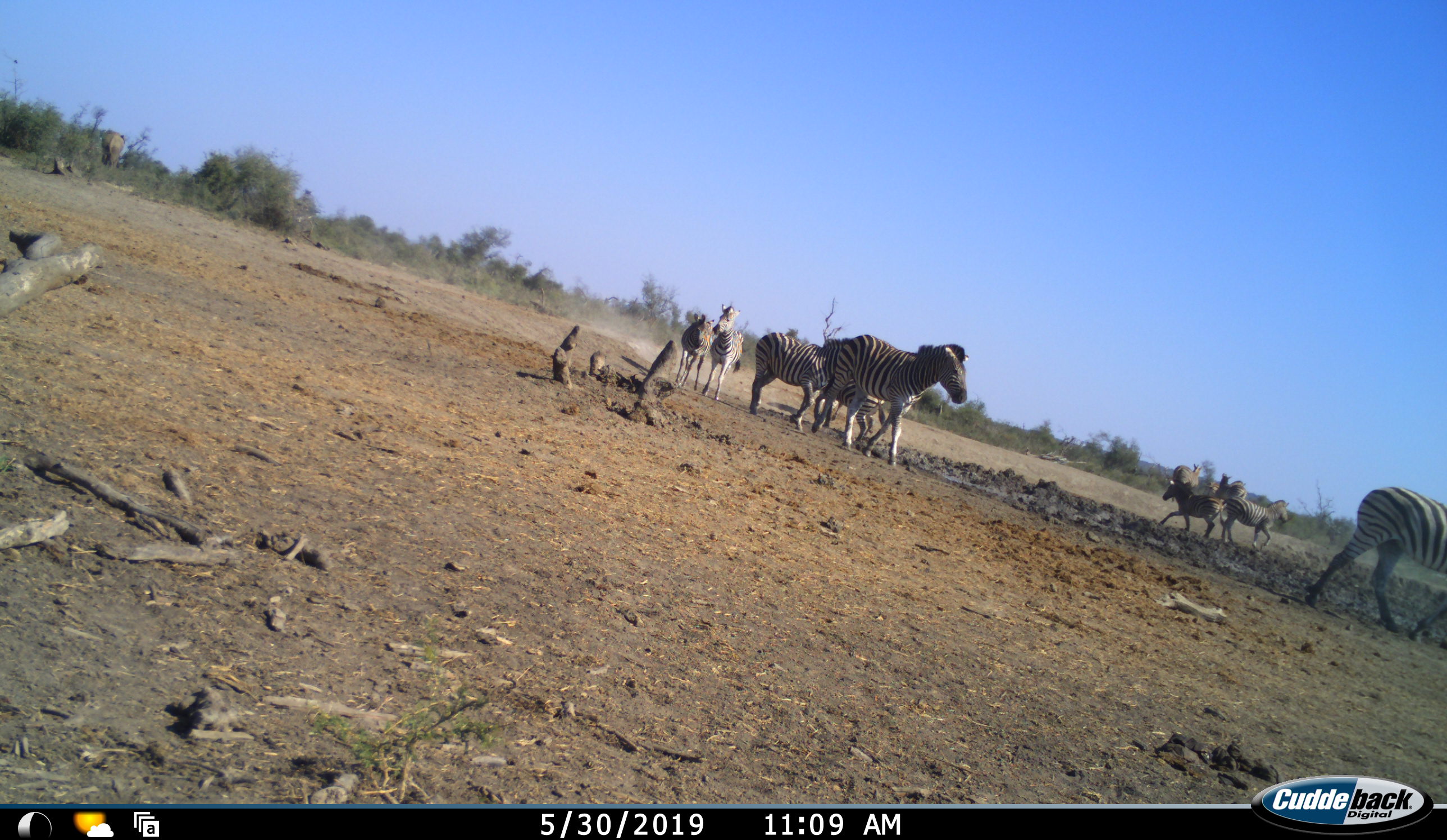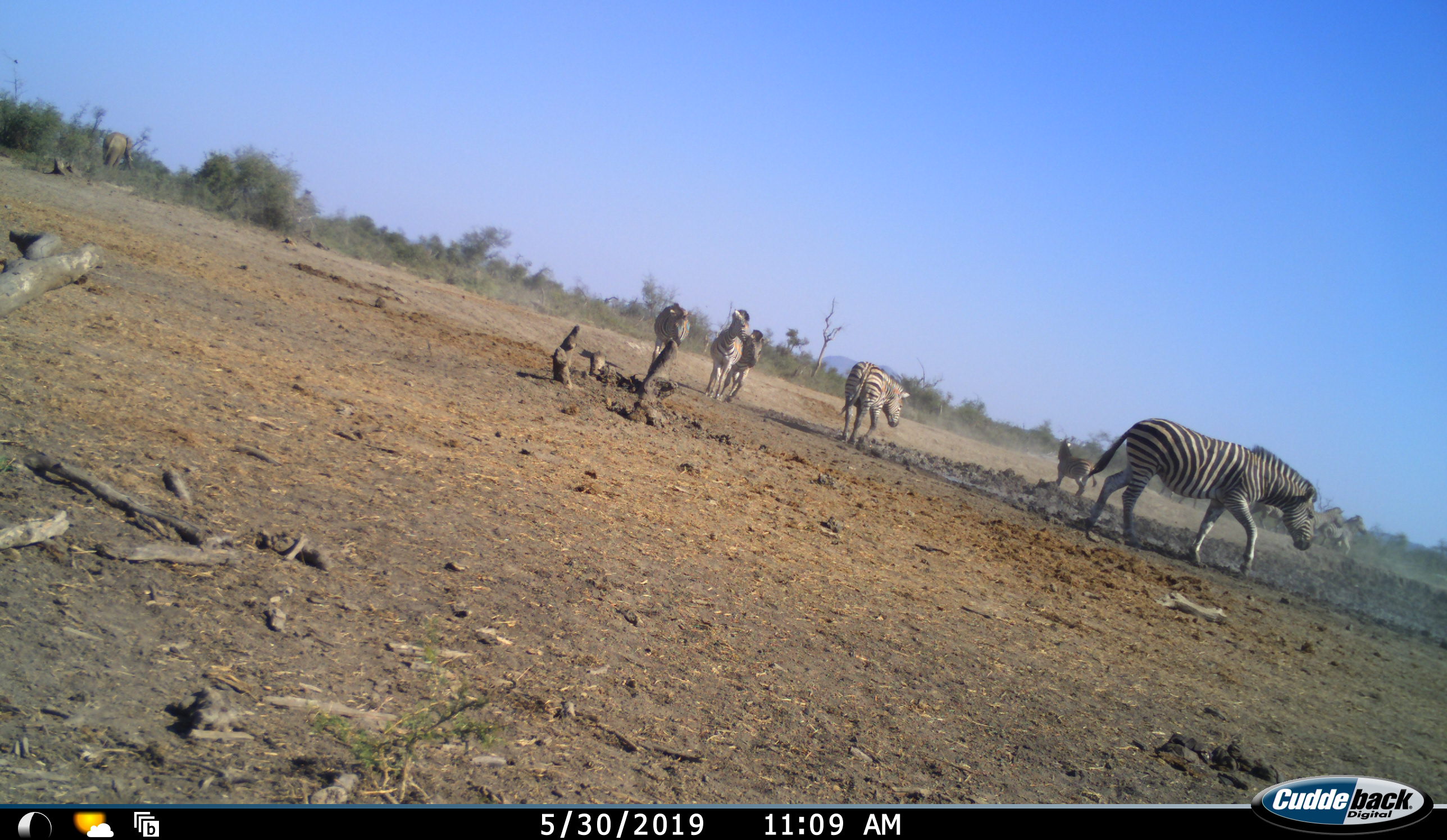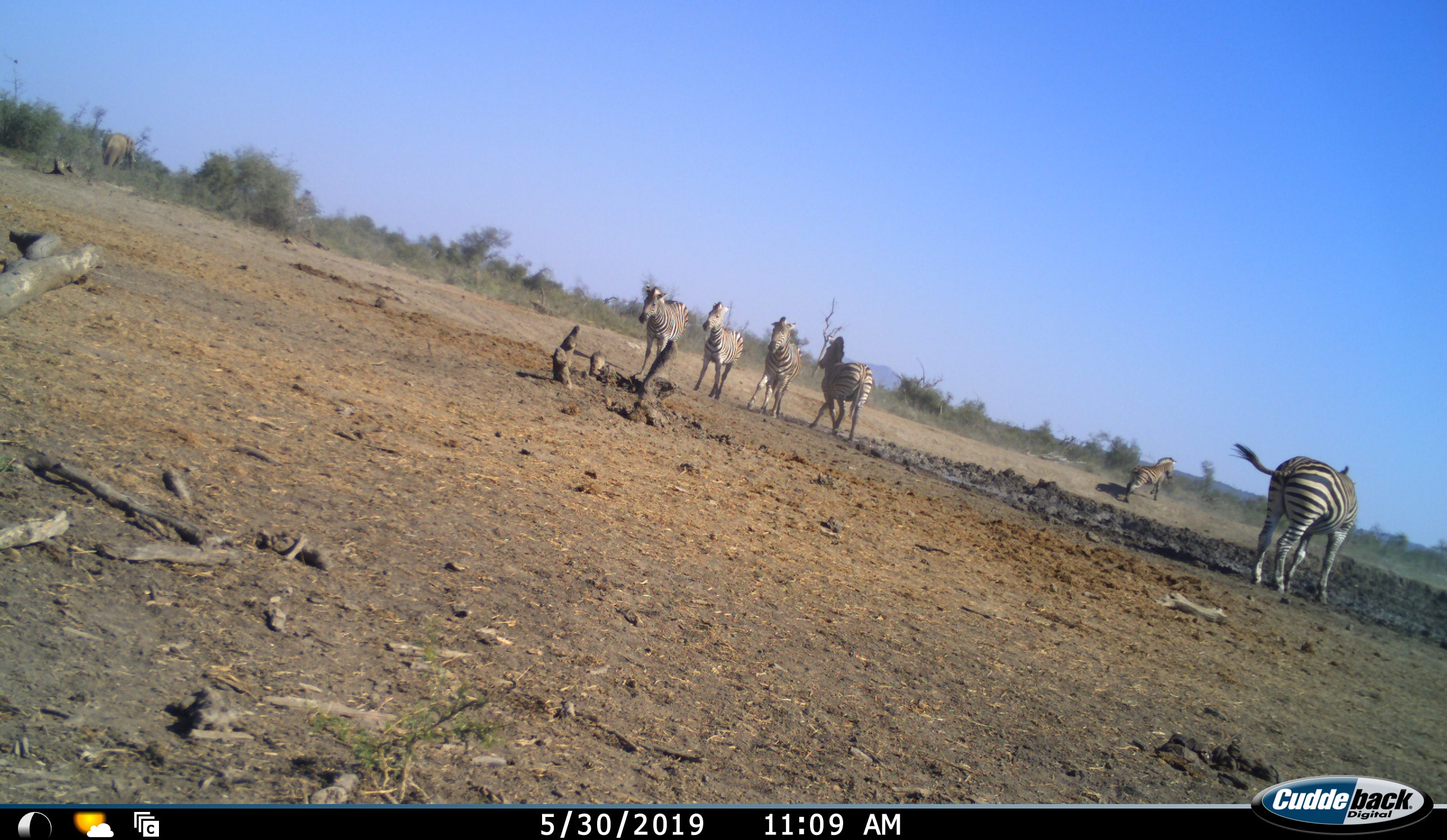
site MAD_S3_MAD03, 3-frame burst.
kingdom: Animalia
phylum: Chordata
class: Mammalia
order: Perissodactyla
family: Equidae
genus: Equus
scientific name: Equus quagga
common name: plains zebra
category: zebraplains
Zebraplains (plains zebra) (Equus quagga), count 9. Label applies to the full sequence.